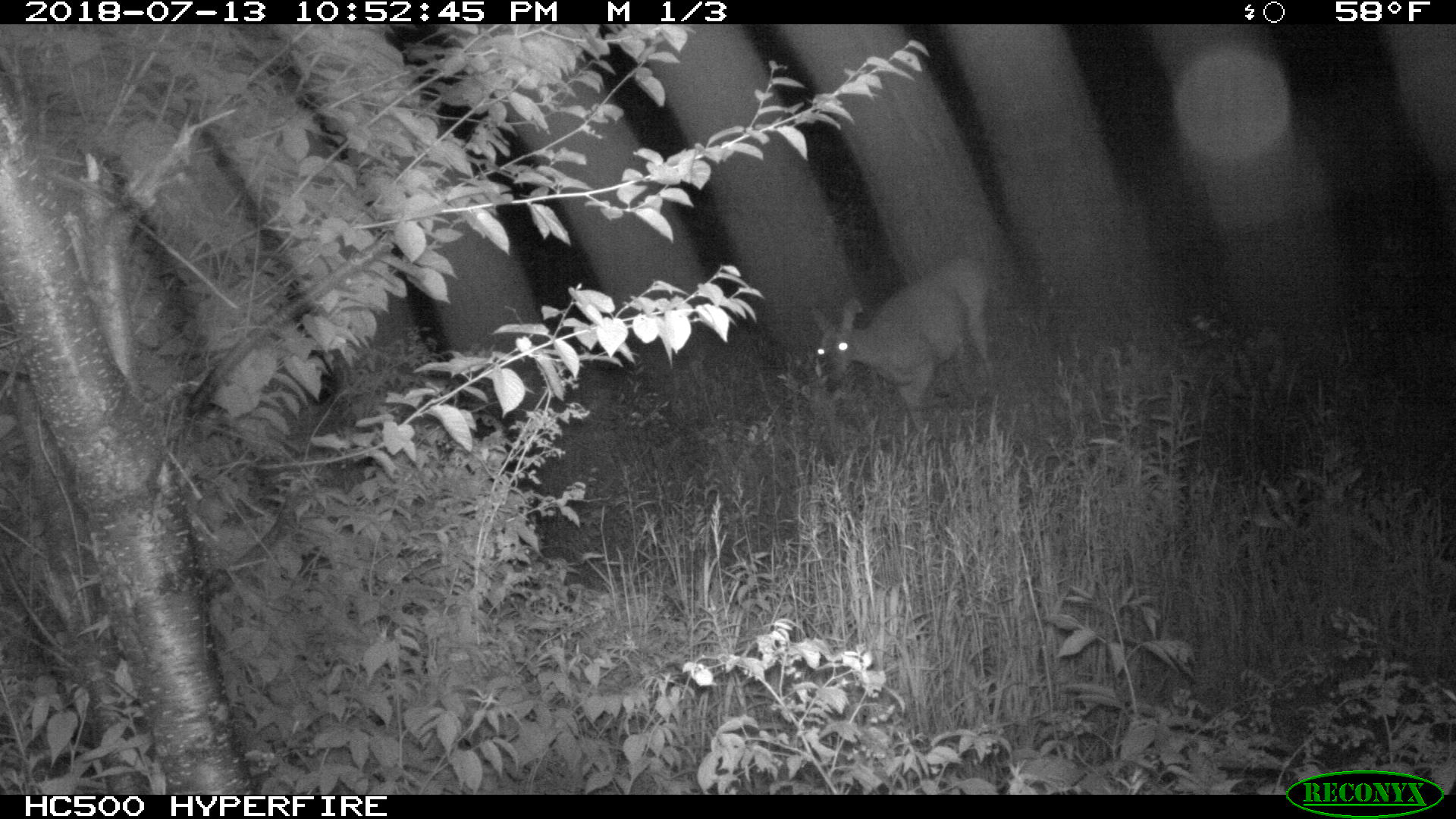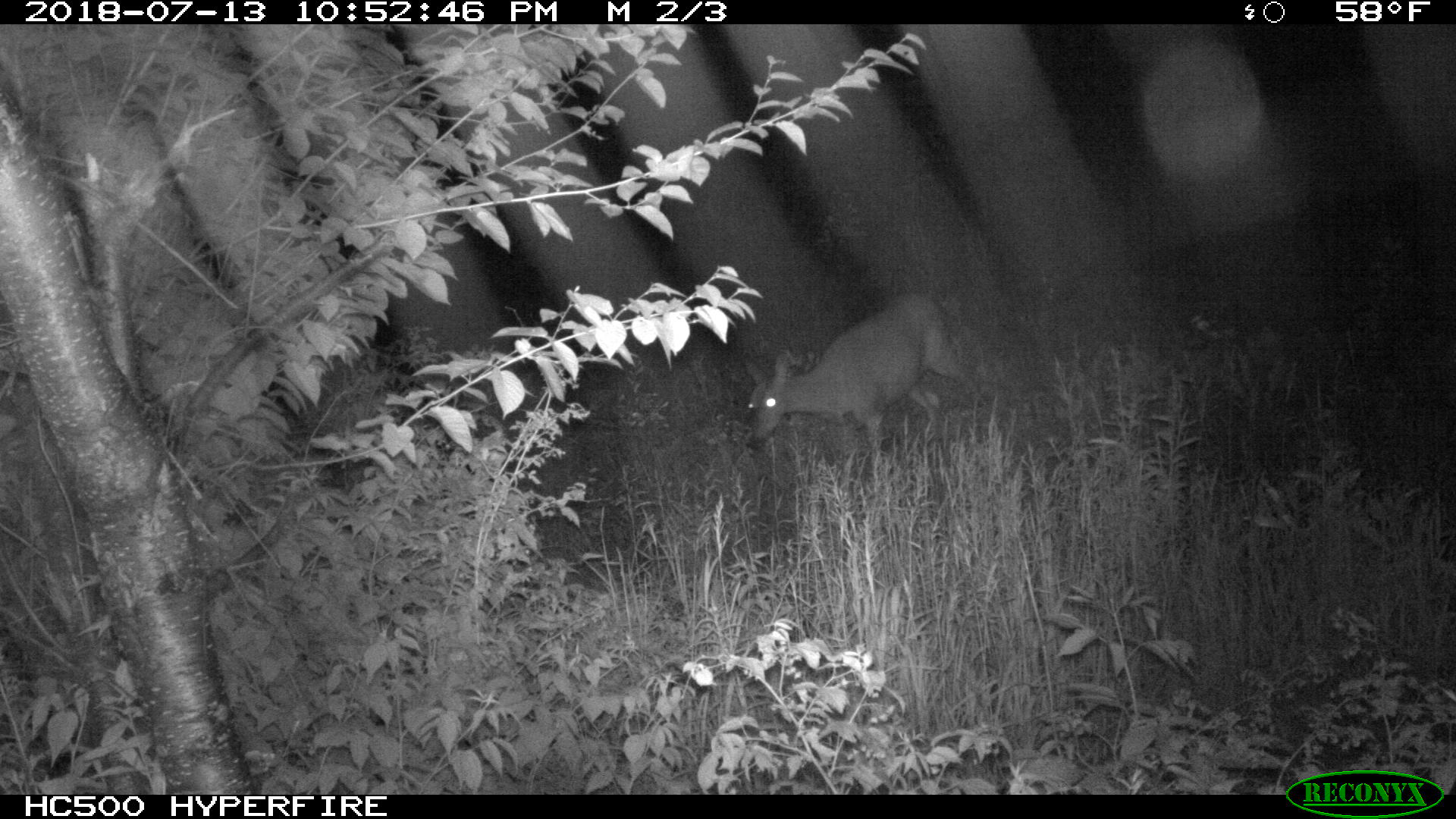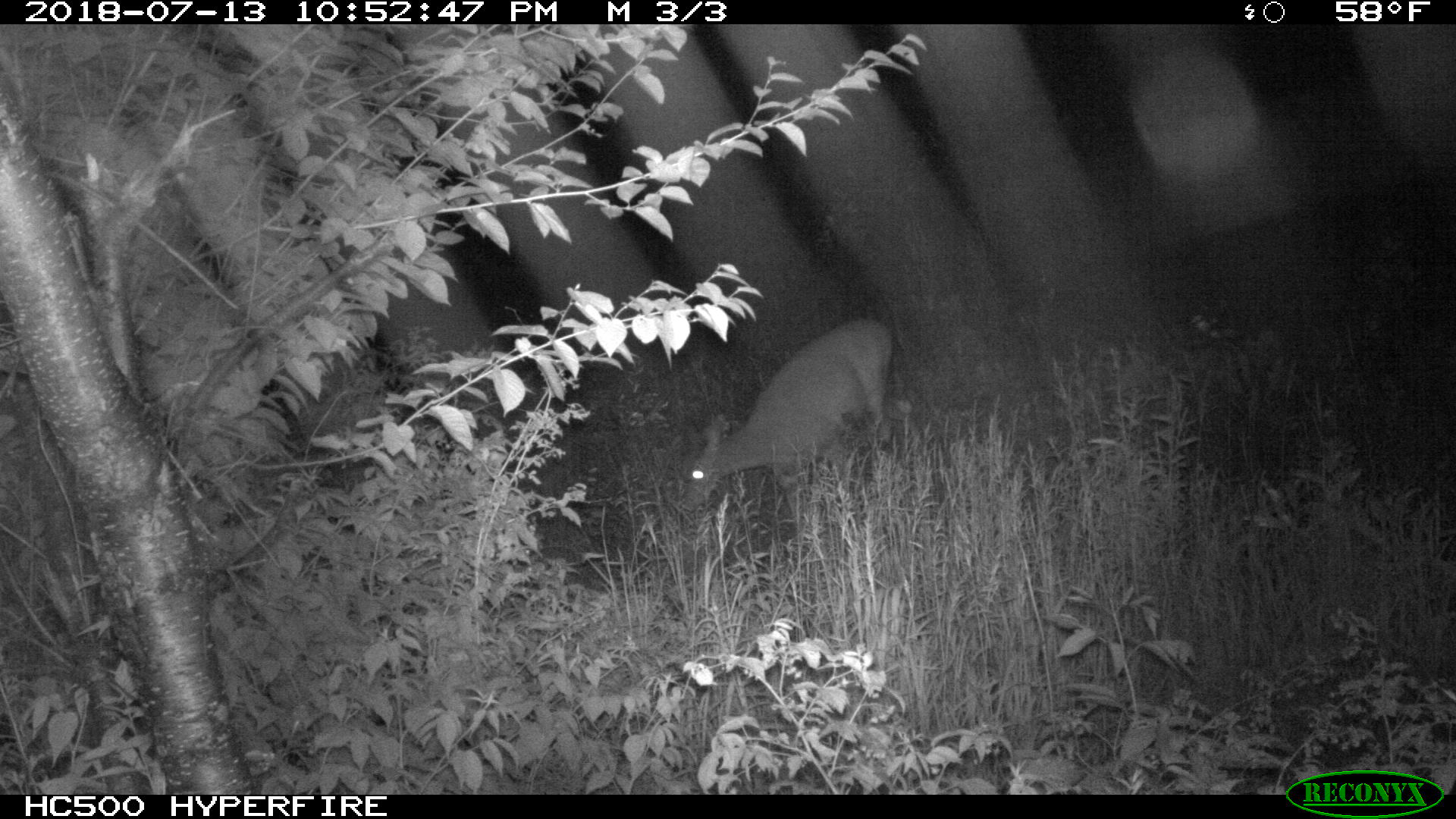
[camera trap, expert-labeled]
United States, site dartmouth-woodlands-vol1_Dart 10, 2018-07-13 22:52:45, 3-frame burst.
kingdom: Animalia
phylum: Chordata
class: Mammalia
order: Artiodactyla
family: Cervidae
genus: Odocoileus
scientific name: Odocoileus virginianus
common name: white-tailed deer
White-tailed deer (Odocoileus virginianus).